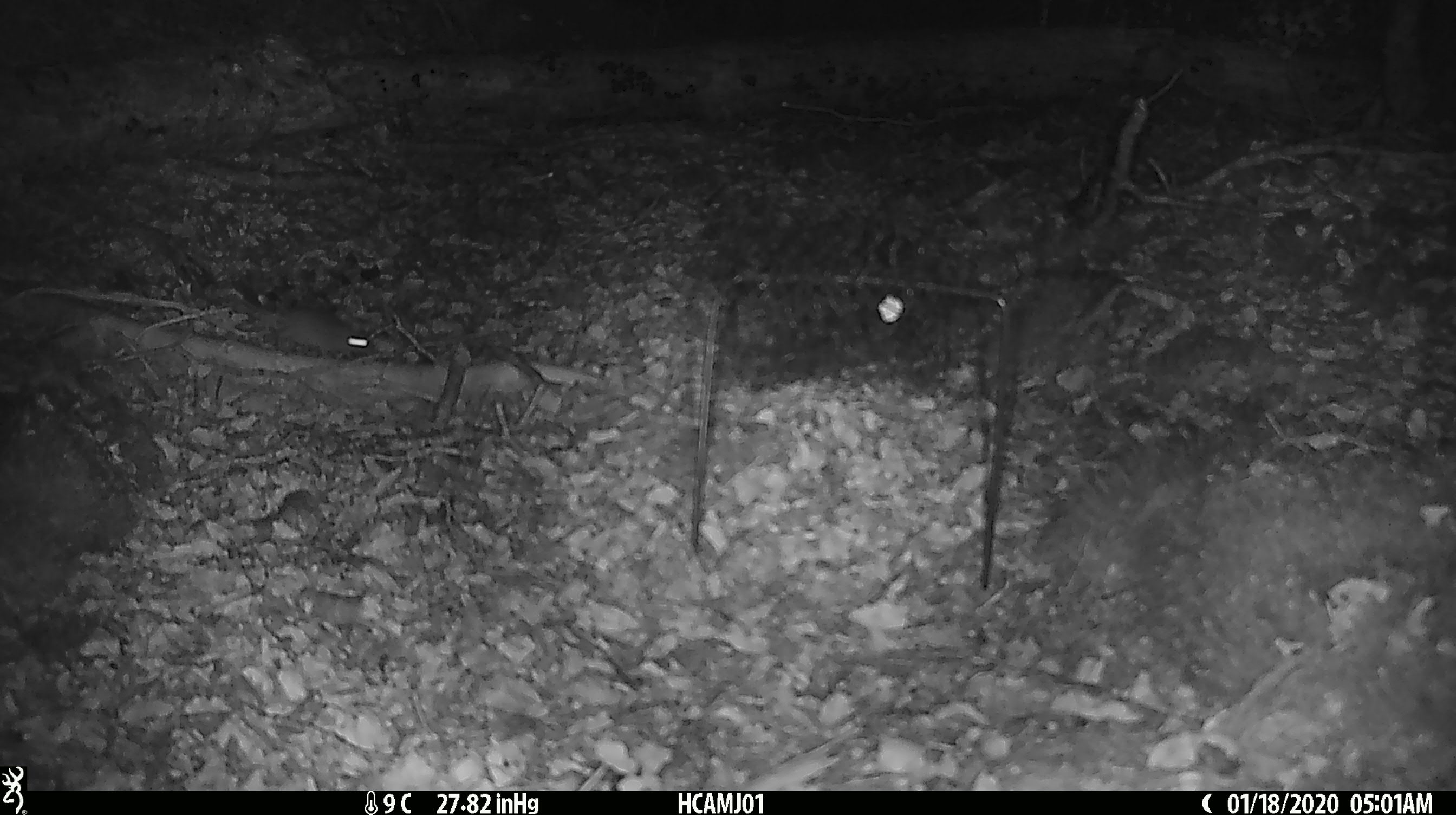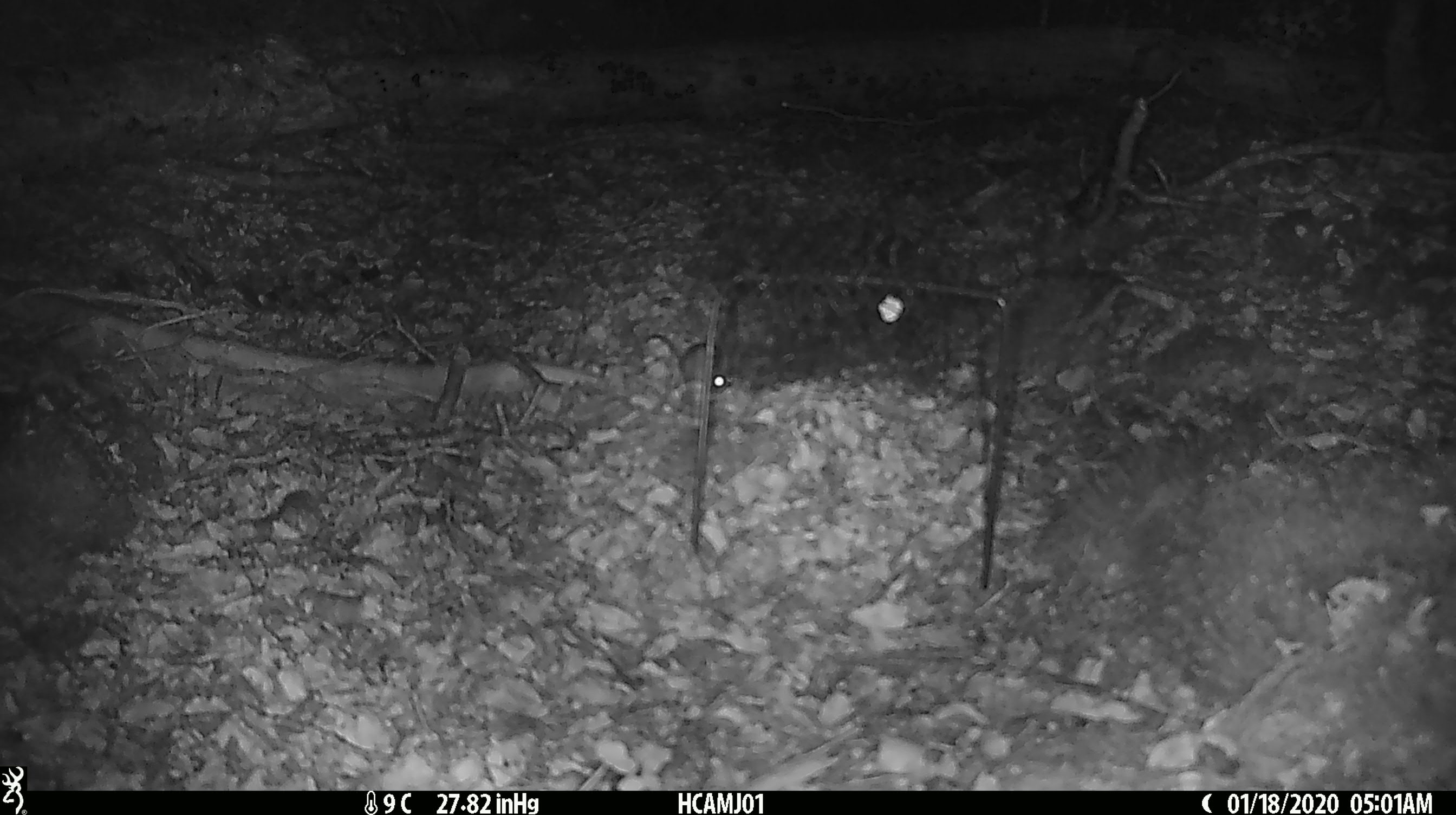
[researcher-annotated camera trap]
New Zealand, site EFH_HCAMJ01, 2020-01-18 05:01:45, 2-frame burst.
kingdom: Animalia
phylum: Chordata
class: Mammalia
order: Rodentia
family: Muridae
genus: Mus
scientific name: Mus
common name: mouse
Mouse (Mus).